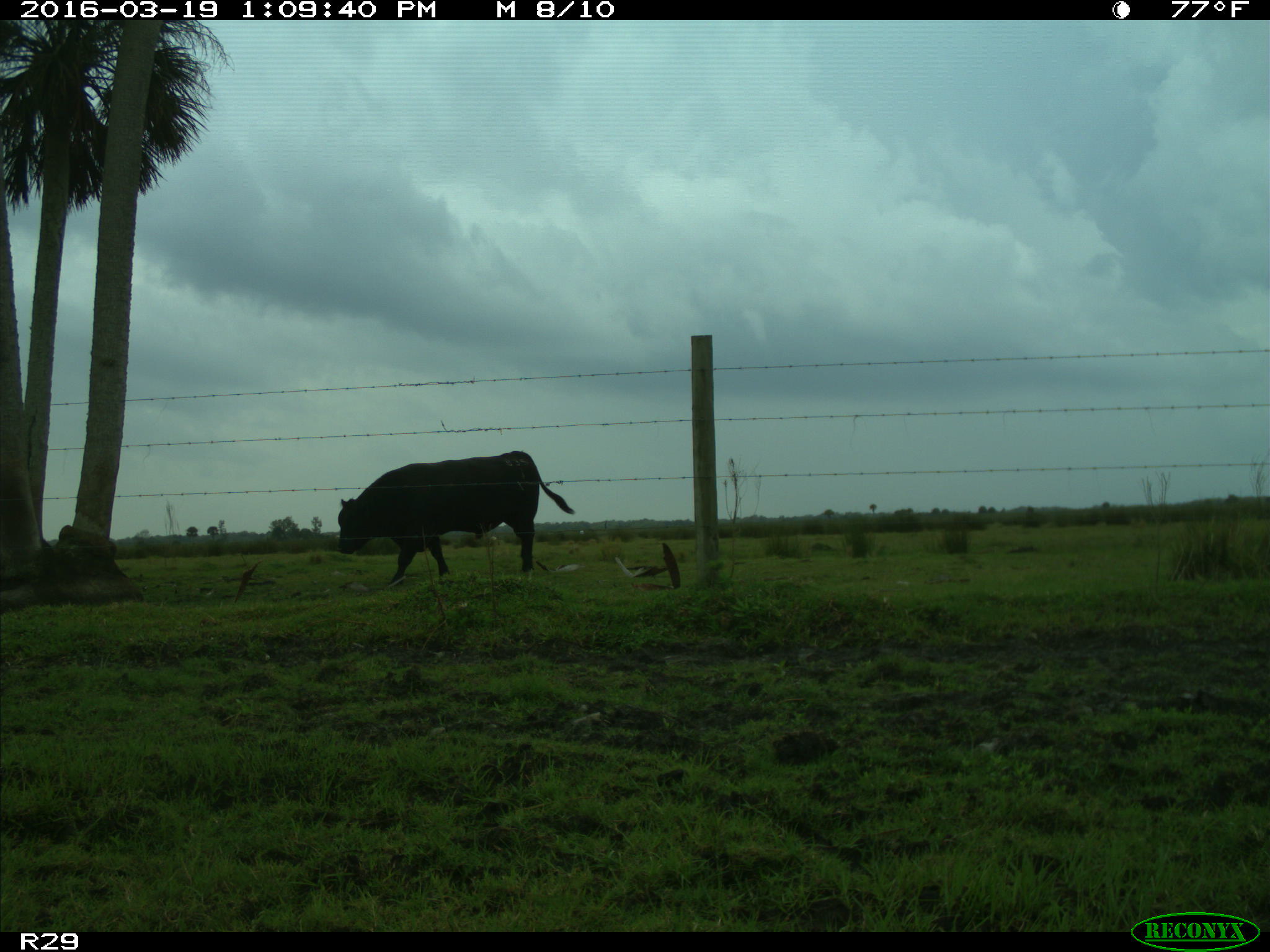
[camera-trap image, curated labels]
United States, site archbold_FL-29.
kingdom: Animalia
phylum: Chordata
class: Mammalia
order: Artiodactyla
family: Bovidae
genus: Bos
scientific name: Bos taurus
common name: domestic cow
Bos taurus (domestic cow).